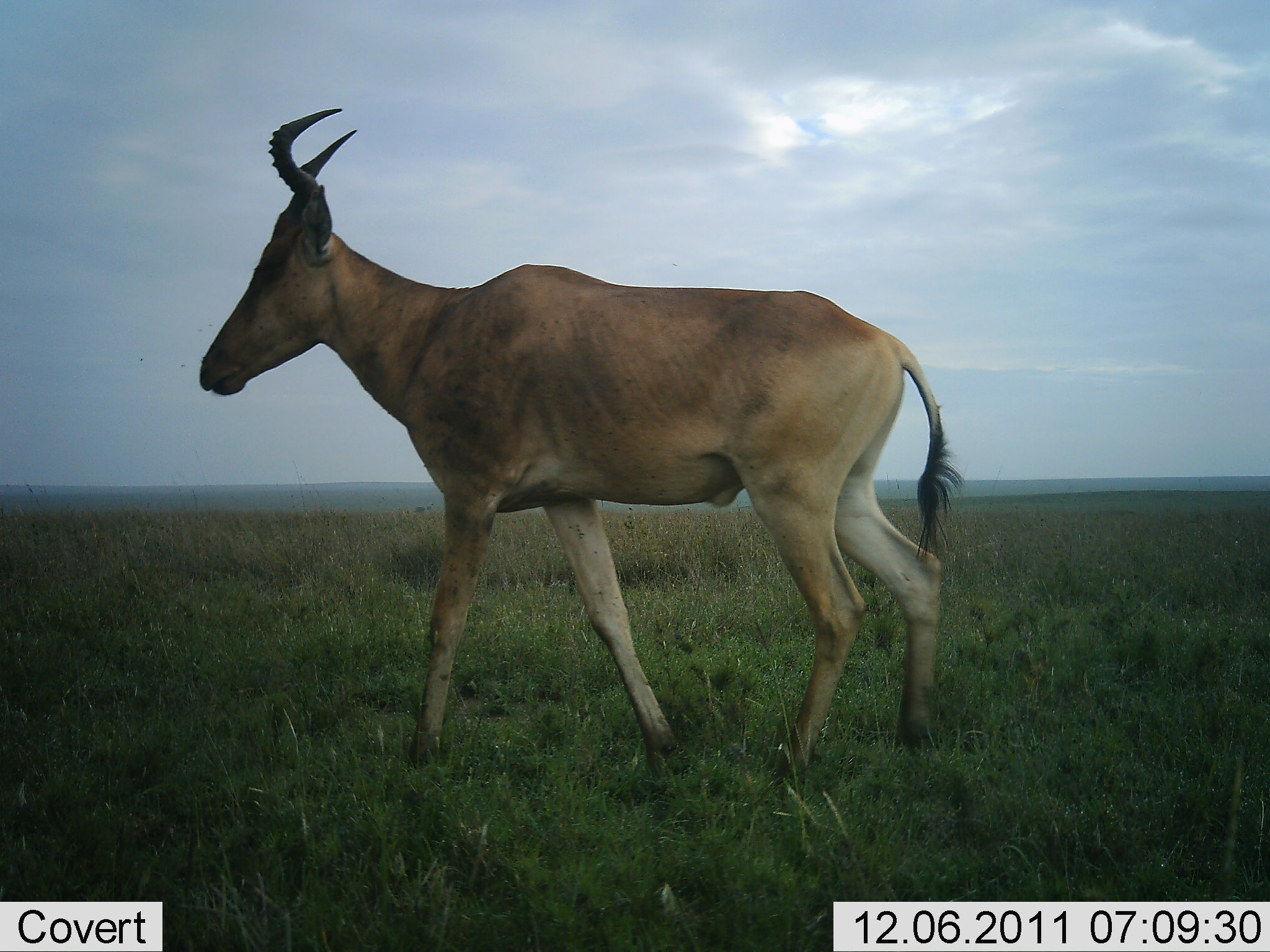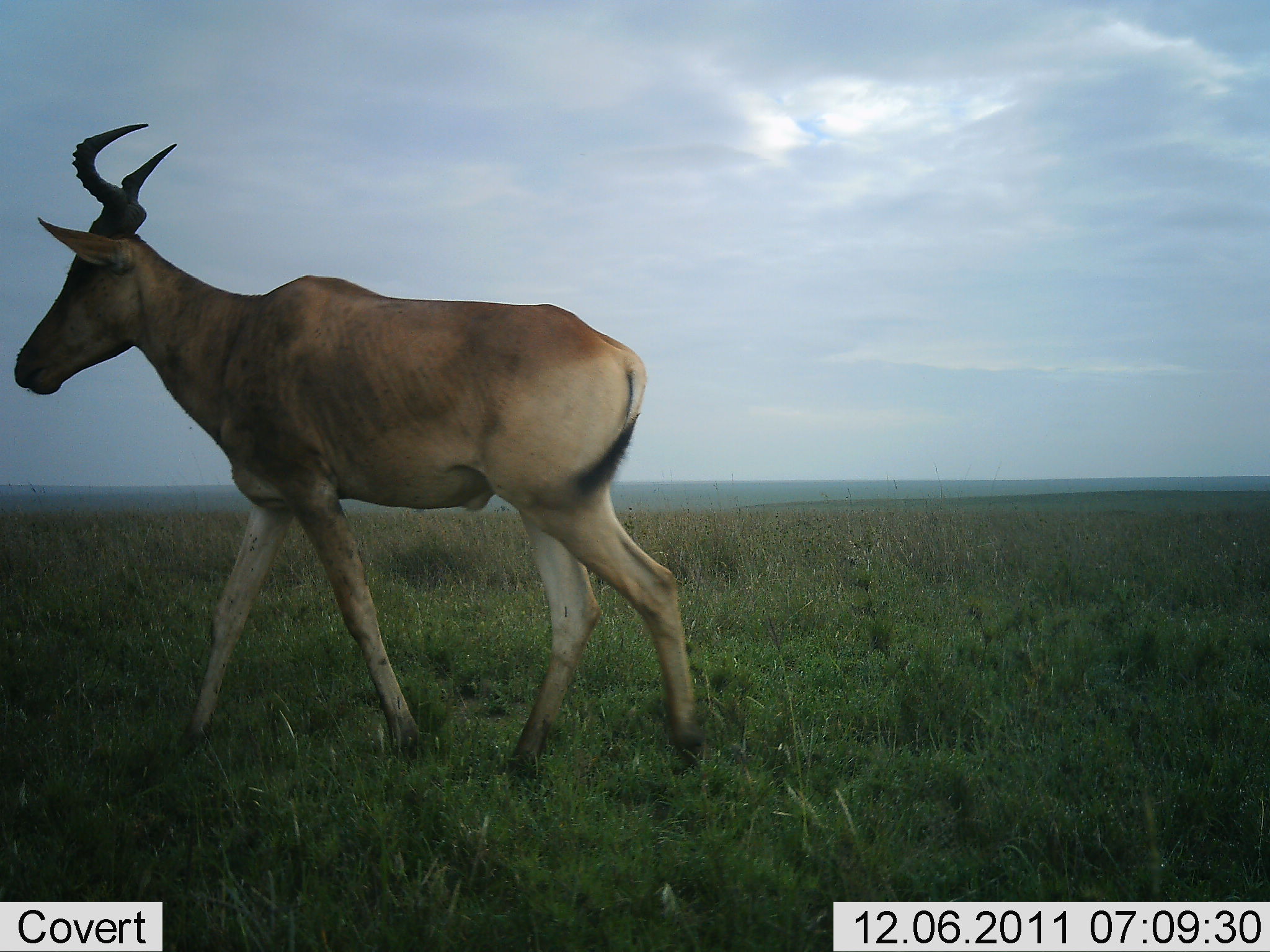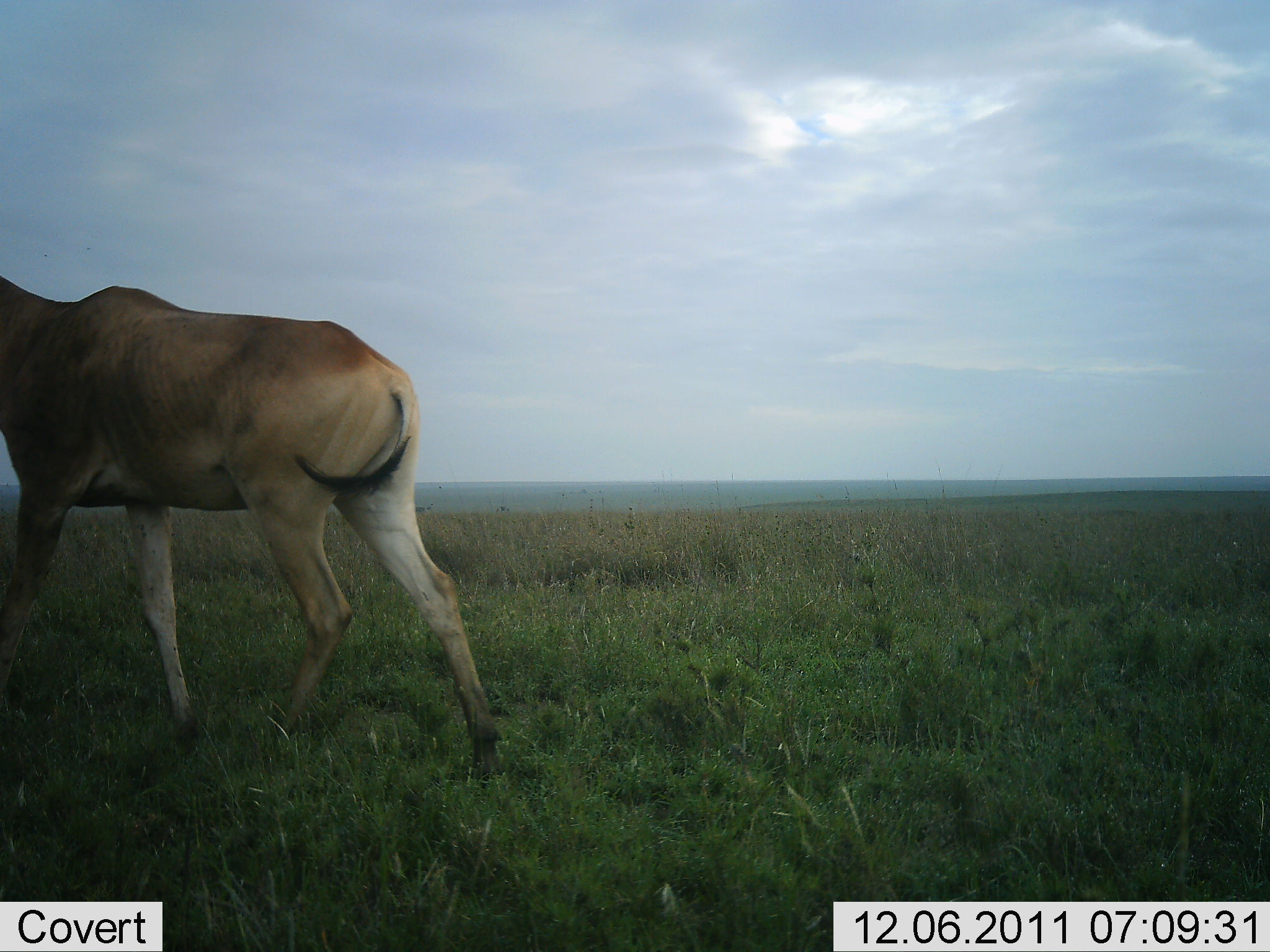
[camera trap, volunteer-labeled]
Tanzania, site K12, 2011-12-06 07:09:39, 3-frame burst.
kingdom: Animalia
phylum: Chordata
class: Mammalia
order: Artiodactyla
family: Bovidae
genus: Alcelaphus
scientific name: Alcelaphus buselaphus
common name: hartebeest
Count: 1.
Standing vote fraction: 6%.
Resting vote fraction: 0%.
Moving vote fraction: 94%.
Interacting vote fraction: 0%.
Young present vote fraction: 0%.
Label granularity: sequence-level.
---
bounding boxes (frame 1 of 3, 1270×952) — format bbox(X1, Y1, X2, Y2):
animal: bbox(200, 107, 964, 801)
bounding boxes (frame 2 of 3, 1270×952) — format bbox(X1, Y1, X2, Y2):
animal: bbox(12, 123, 704, 791)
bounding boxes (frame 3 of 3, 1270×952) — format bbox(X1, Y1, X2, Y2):
animal: bbox(0, 277, 503, 785)